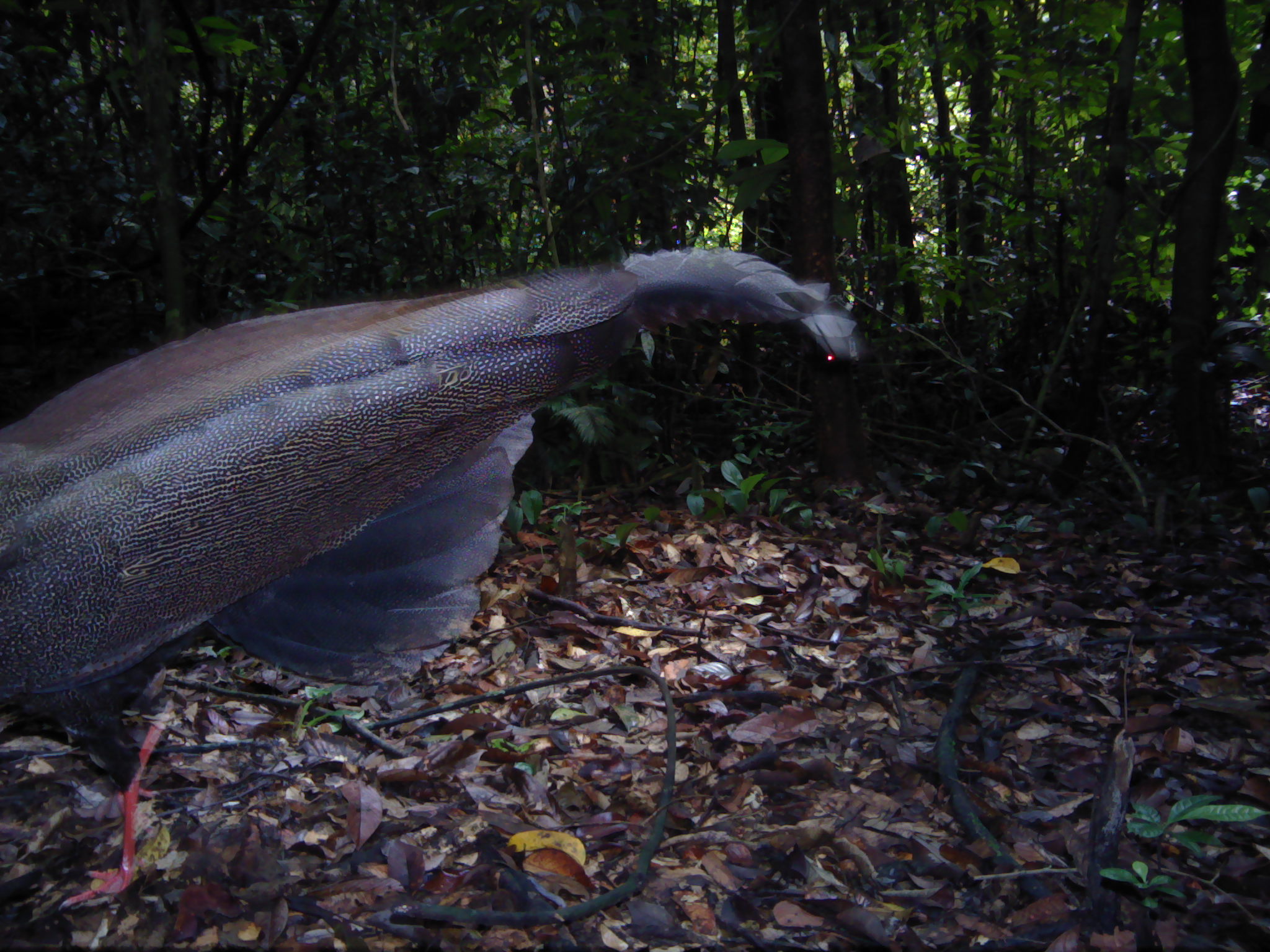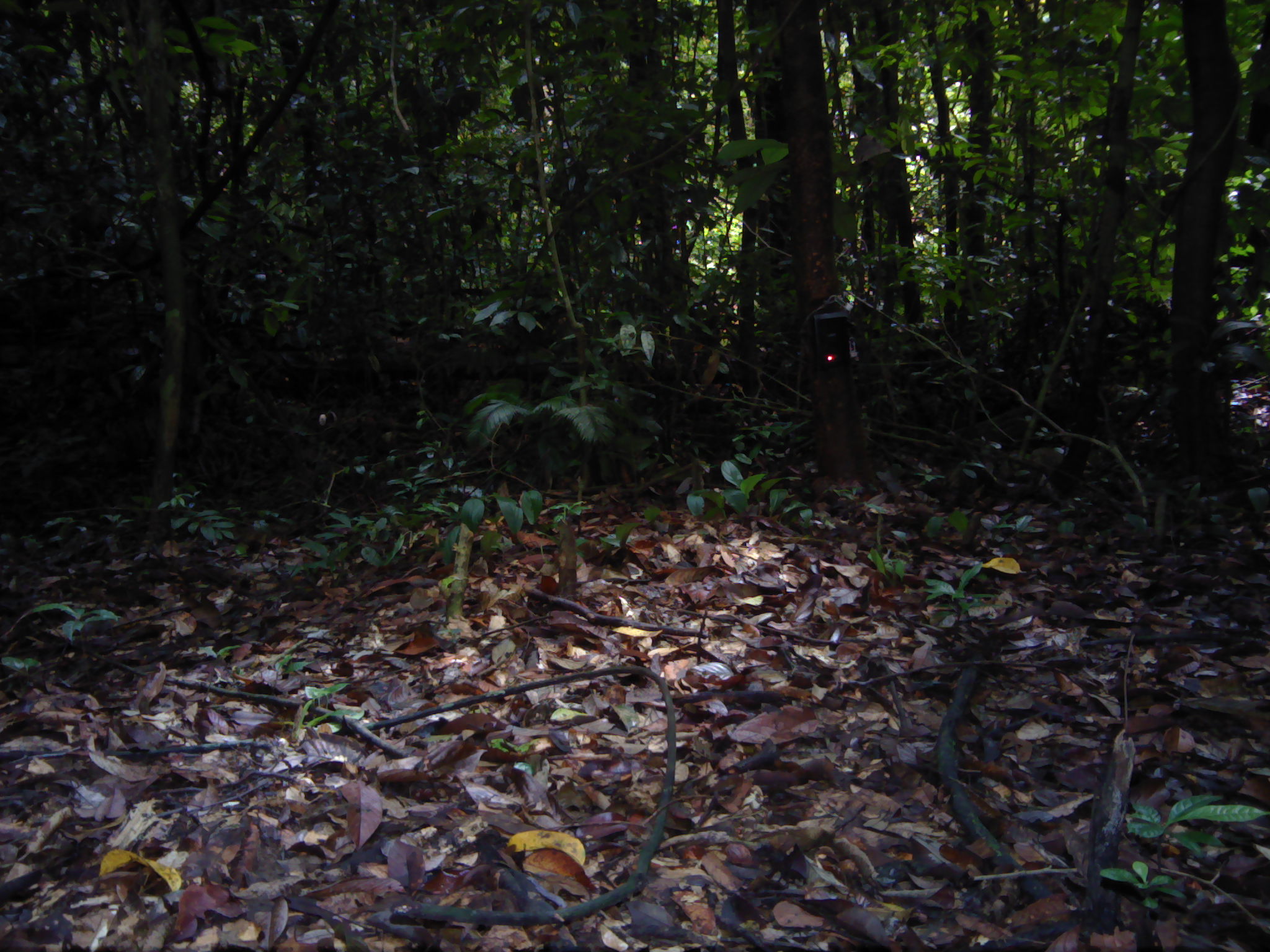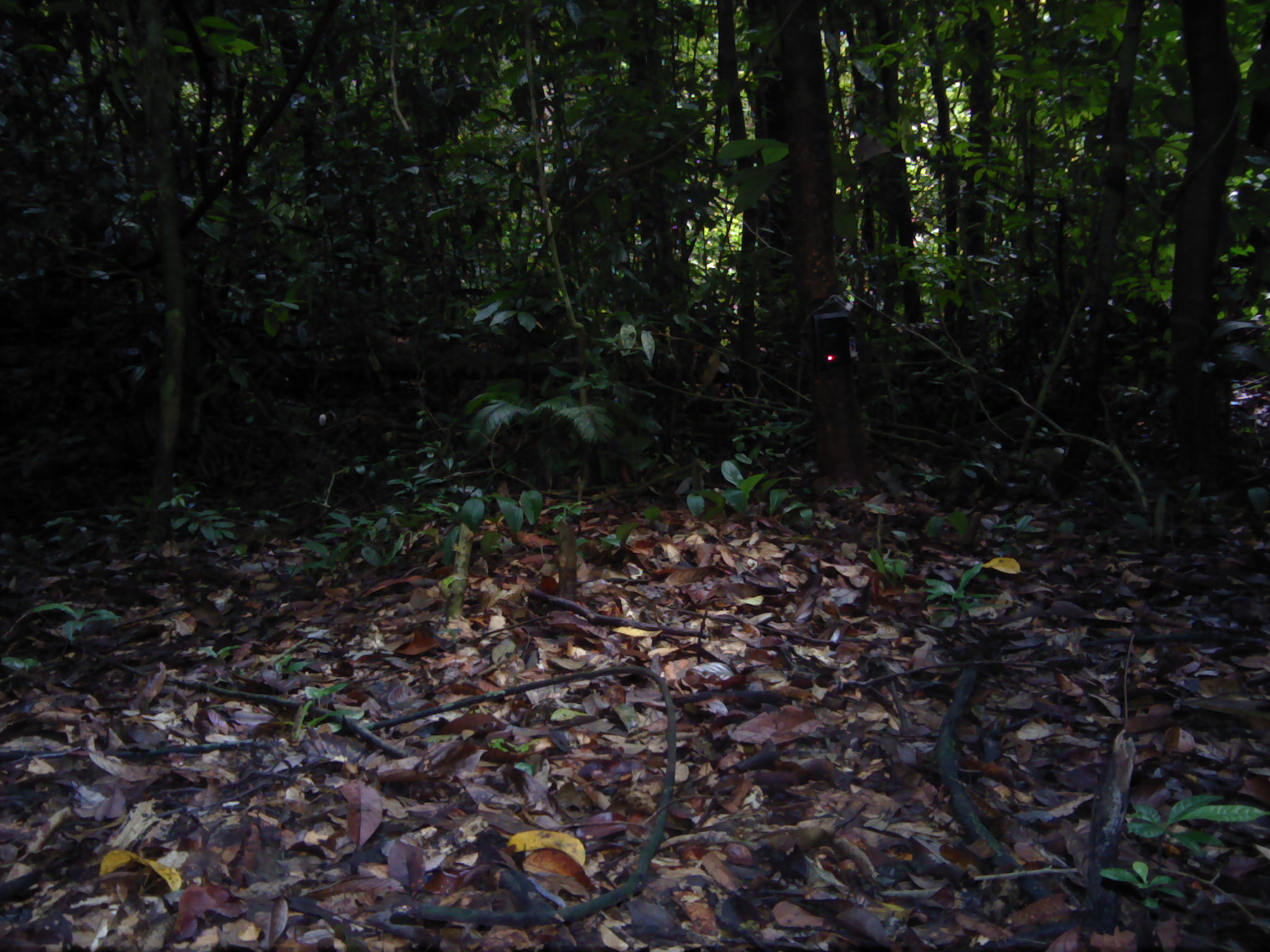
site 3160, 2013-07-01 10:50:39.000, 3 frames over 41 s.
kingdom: Animalia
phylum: Chordata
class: Aves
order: Galliformes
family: Phasianidae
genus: Argusianus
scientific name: Argusianus argus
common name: great argus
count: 1